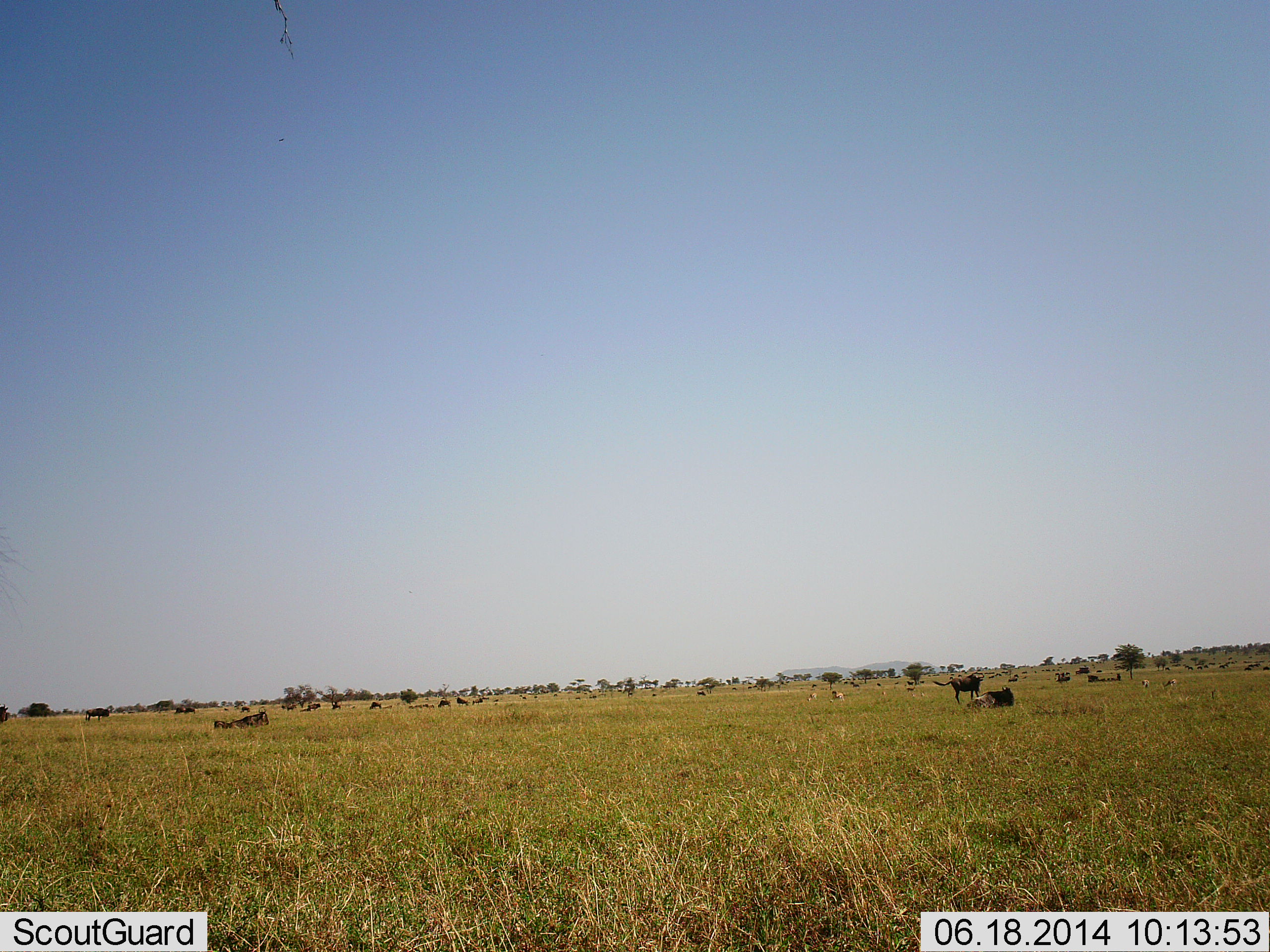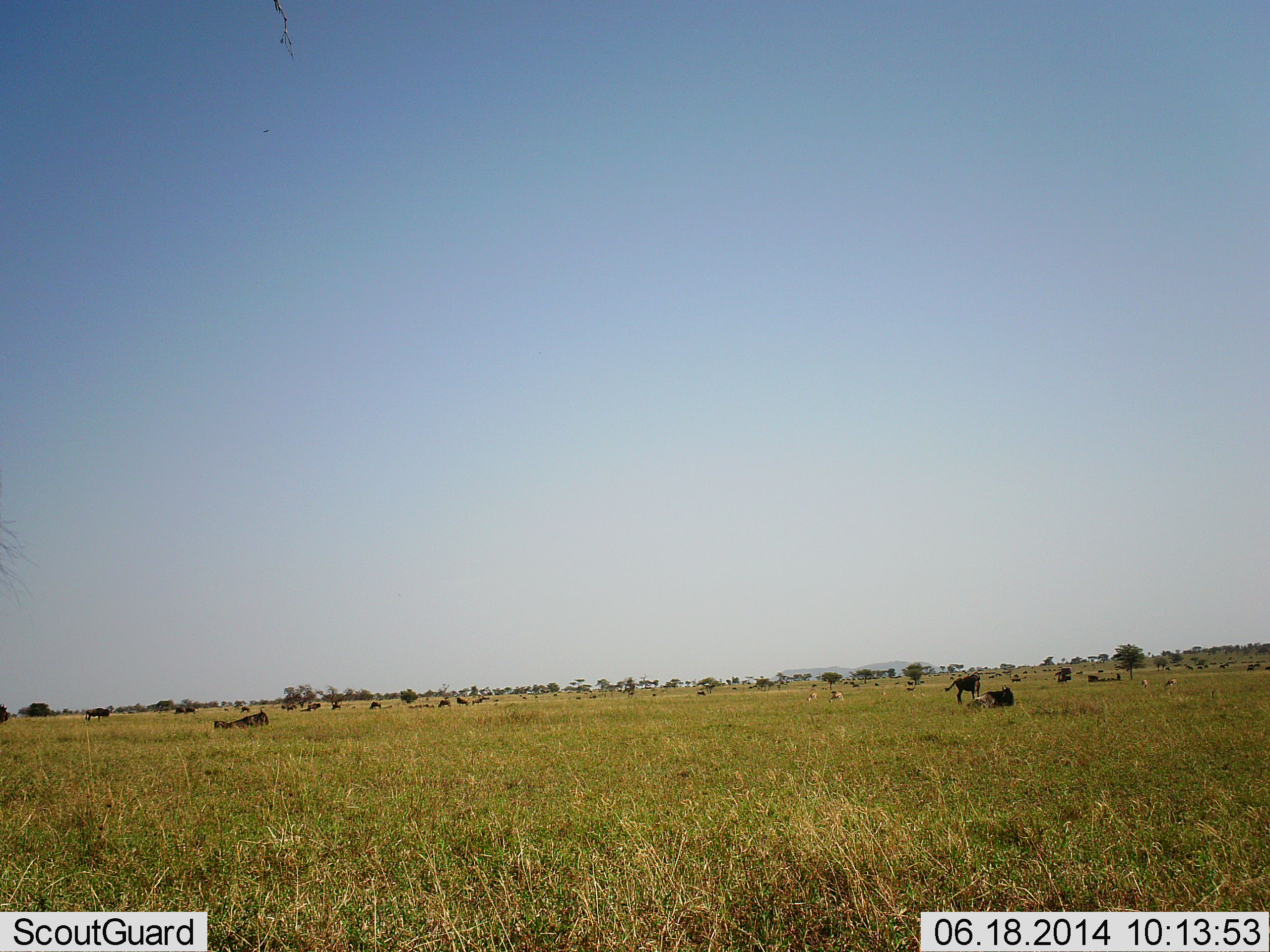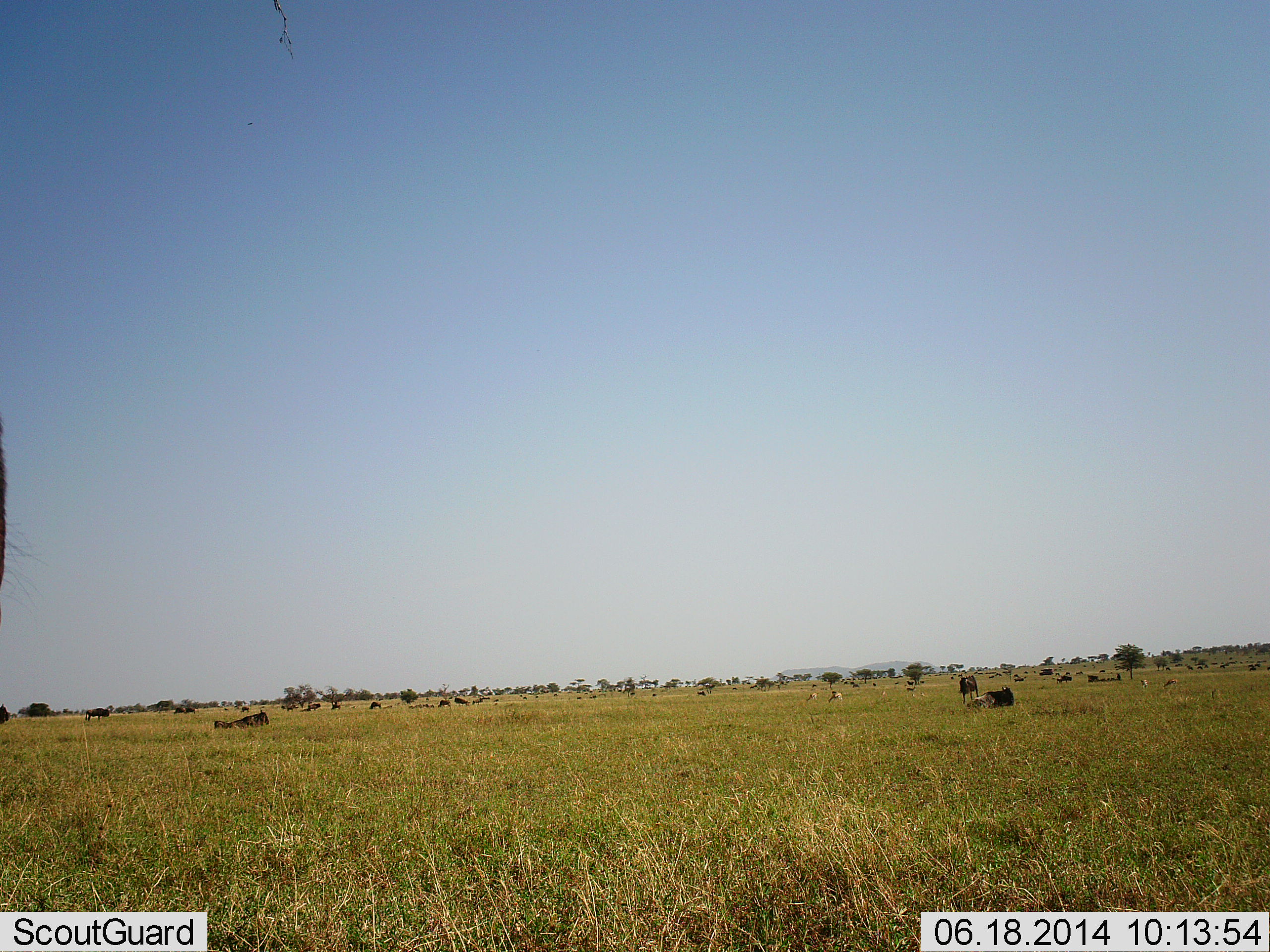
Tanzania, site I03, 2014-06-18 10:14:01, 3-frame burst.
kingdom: Animalia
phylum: Chordata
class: Mammalia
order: Artiodactyla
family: Bovidae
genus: Connochaetes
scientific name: Connochaetes taurinus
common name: blue wildebeest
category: wildebeest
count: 11-50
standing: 86%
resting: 93%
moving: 21%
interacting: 0%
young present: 0%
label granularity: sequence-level